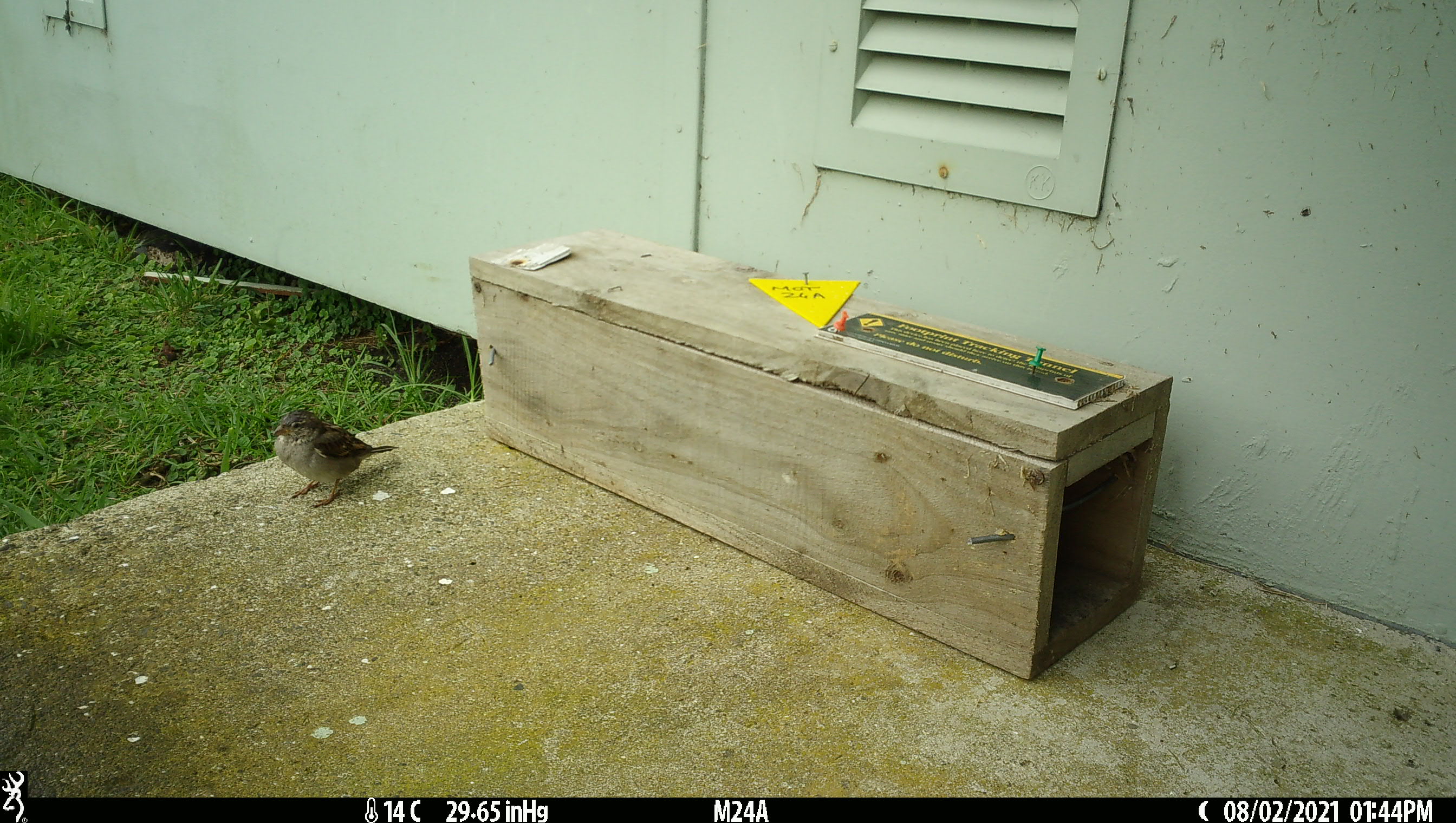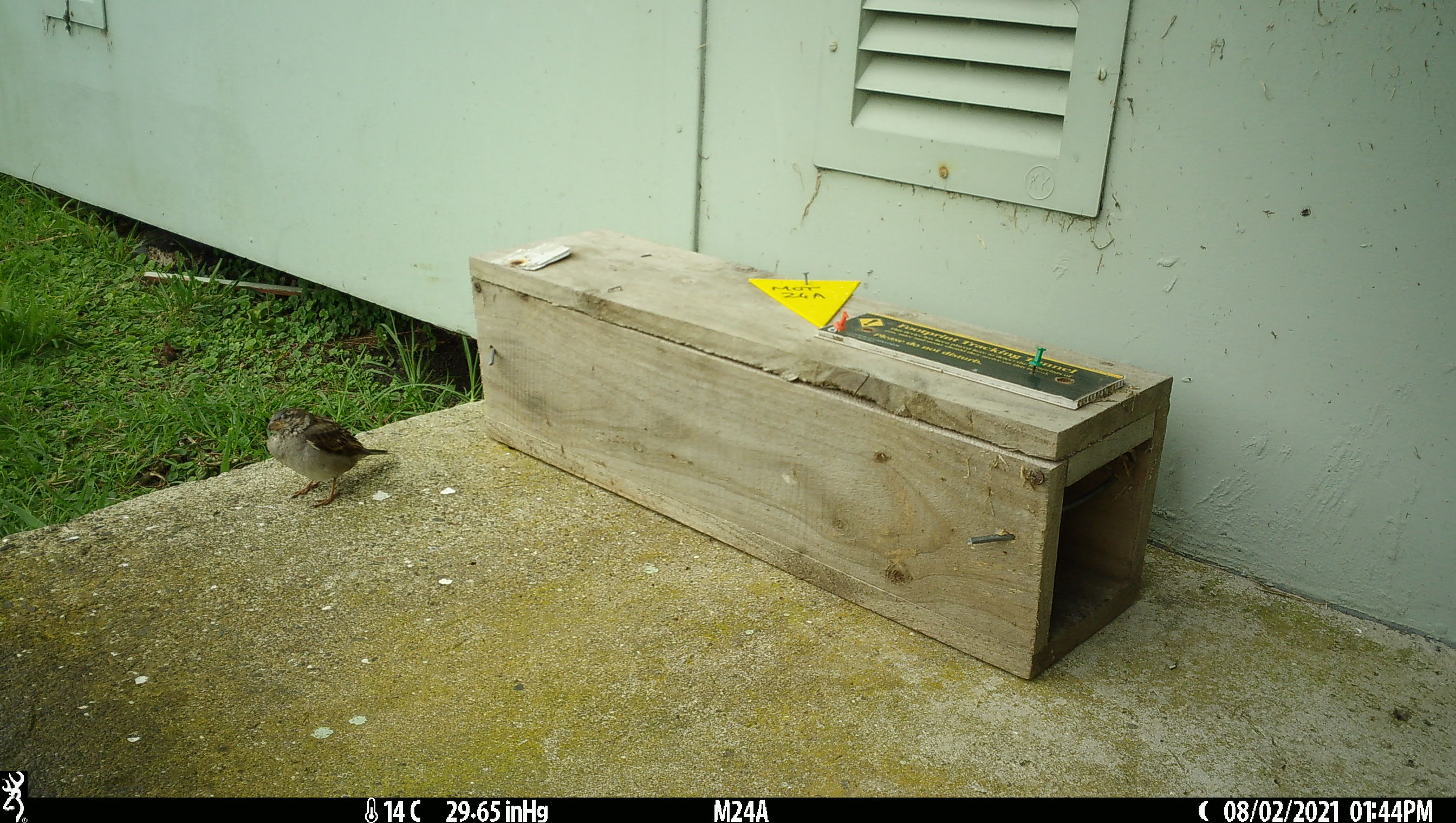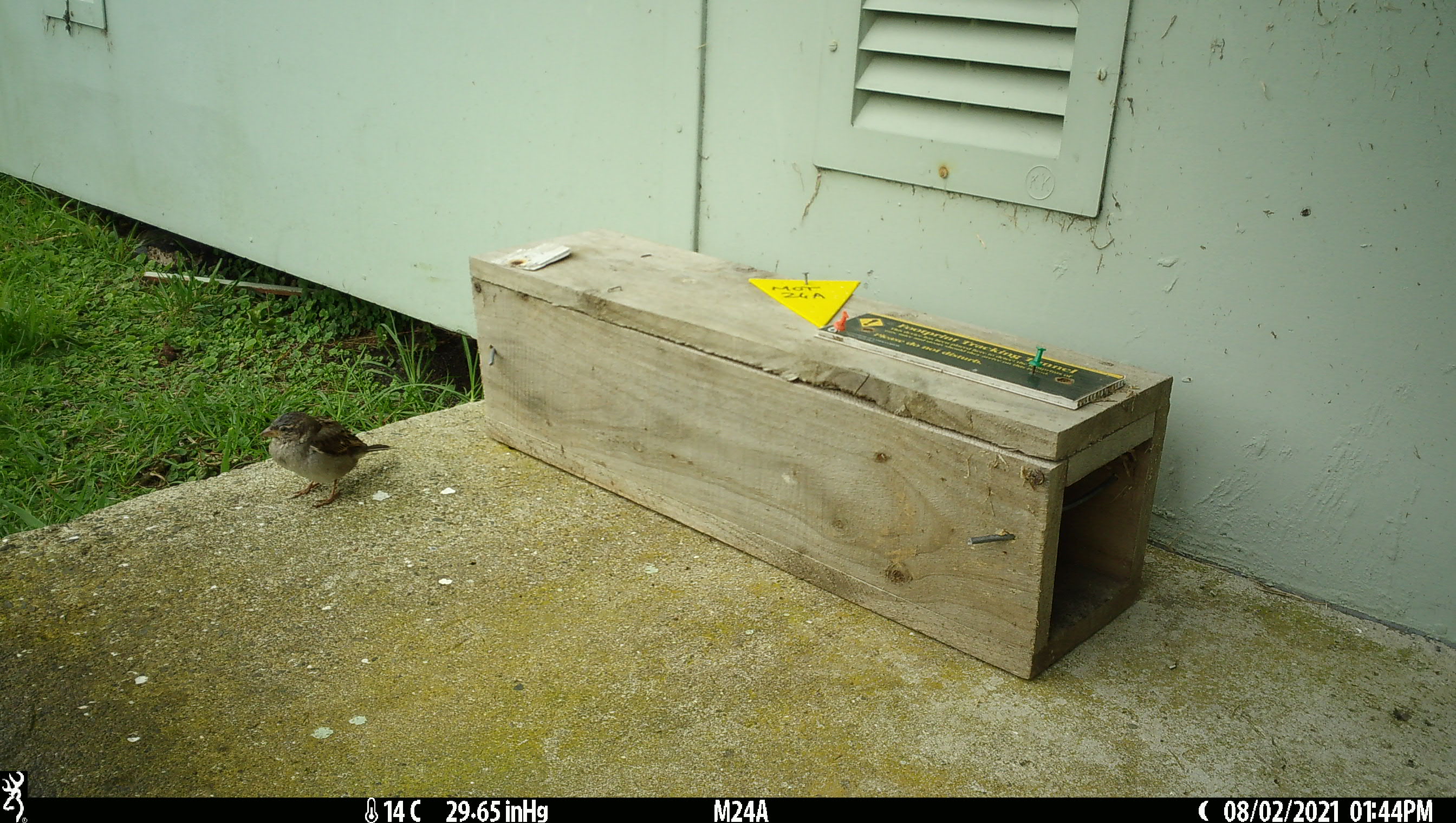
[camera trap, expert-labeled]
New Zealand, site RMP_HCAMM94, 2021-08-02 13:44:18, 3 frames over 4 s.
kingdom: Animalia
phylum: Chordata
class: Aves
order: Passeriformes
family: Passeridae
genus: Passer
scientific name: Passer domesticus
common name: house sparrow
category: sparrow